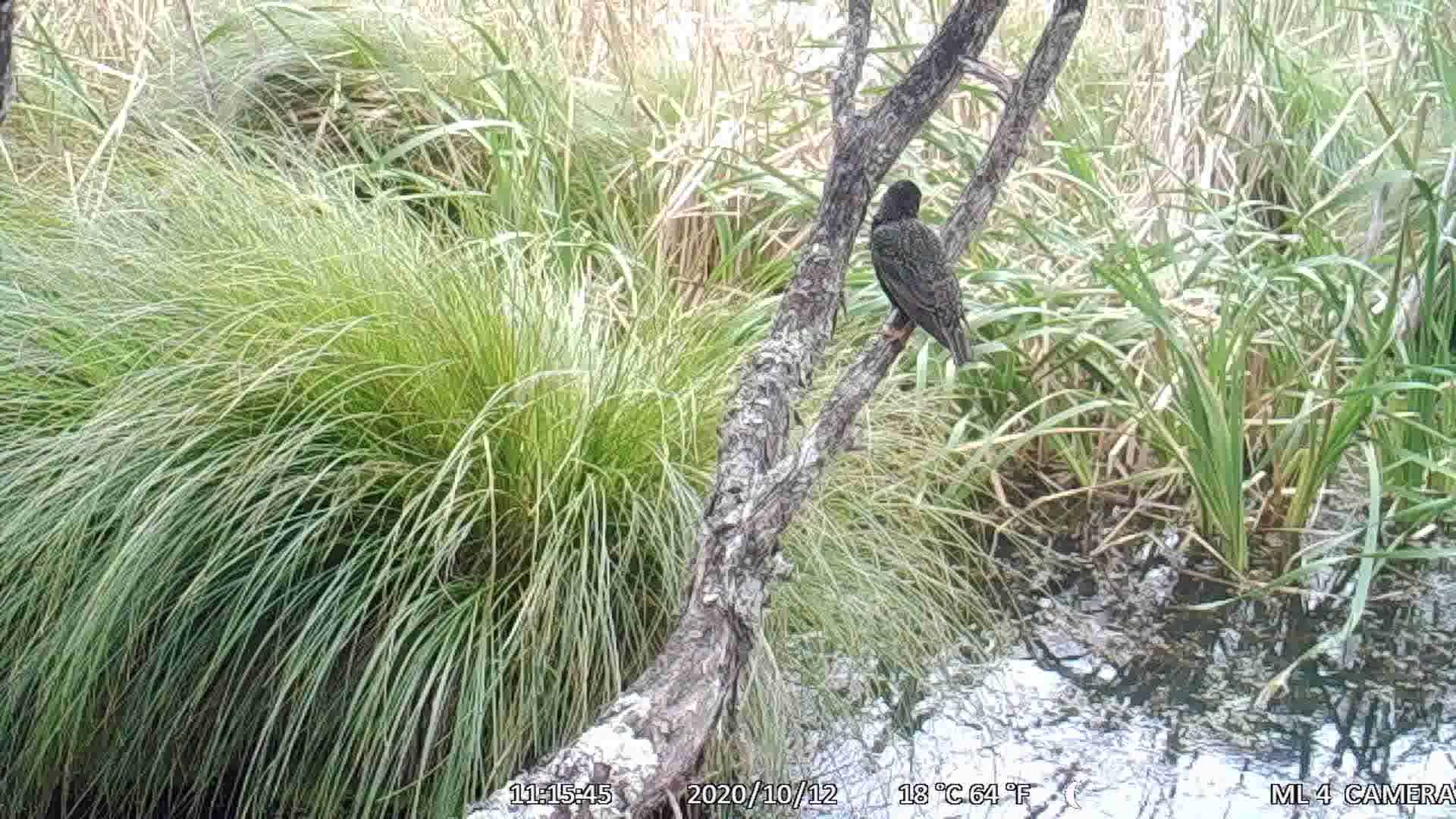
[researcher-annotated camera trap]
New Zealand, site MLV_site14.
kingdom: Animalia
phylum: Chordata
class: Aves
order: Passeriformes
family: Sturnidae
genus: Sturnus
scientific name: Sturnus vulgaris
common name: european starling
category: starling